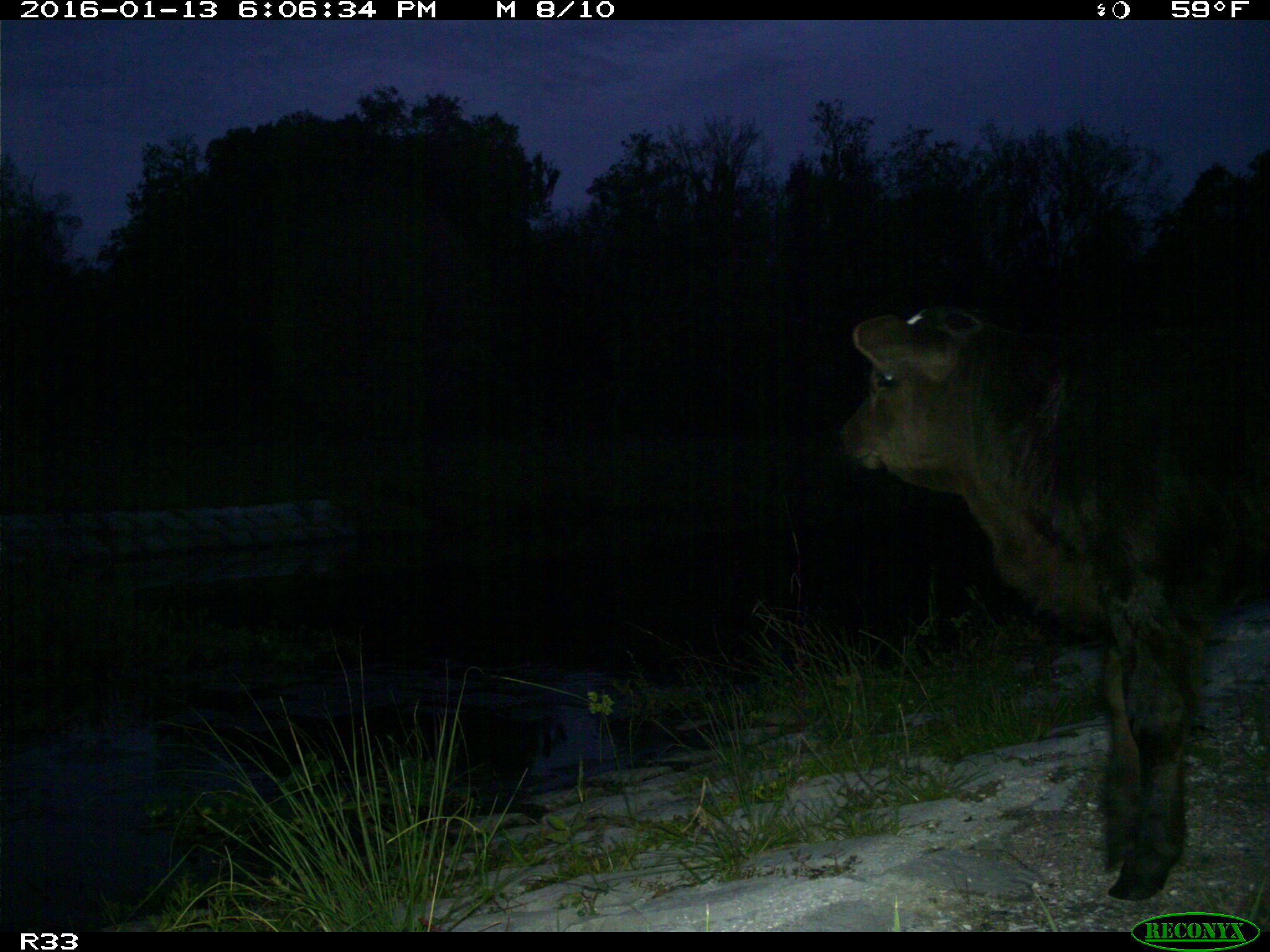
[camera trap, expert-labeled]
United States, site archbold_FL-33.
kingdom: Animalia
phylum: Chordata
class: Mammalia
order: Artiodactyla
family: Bovidae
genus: Bos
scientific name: Bos taurus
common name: domestic cow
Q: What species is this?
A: Bos taurus (domestic cow).